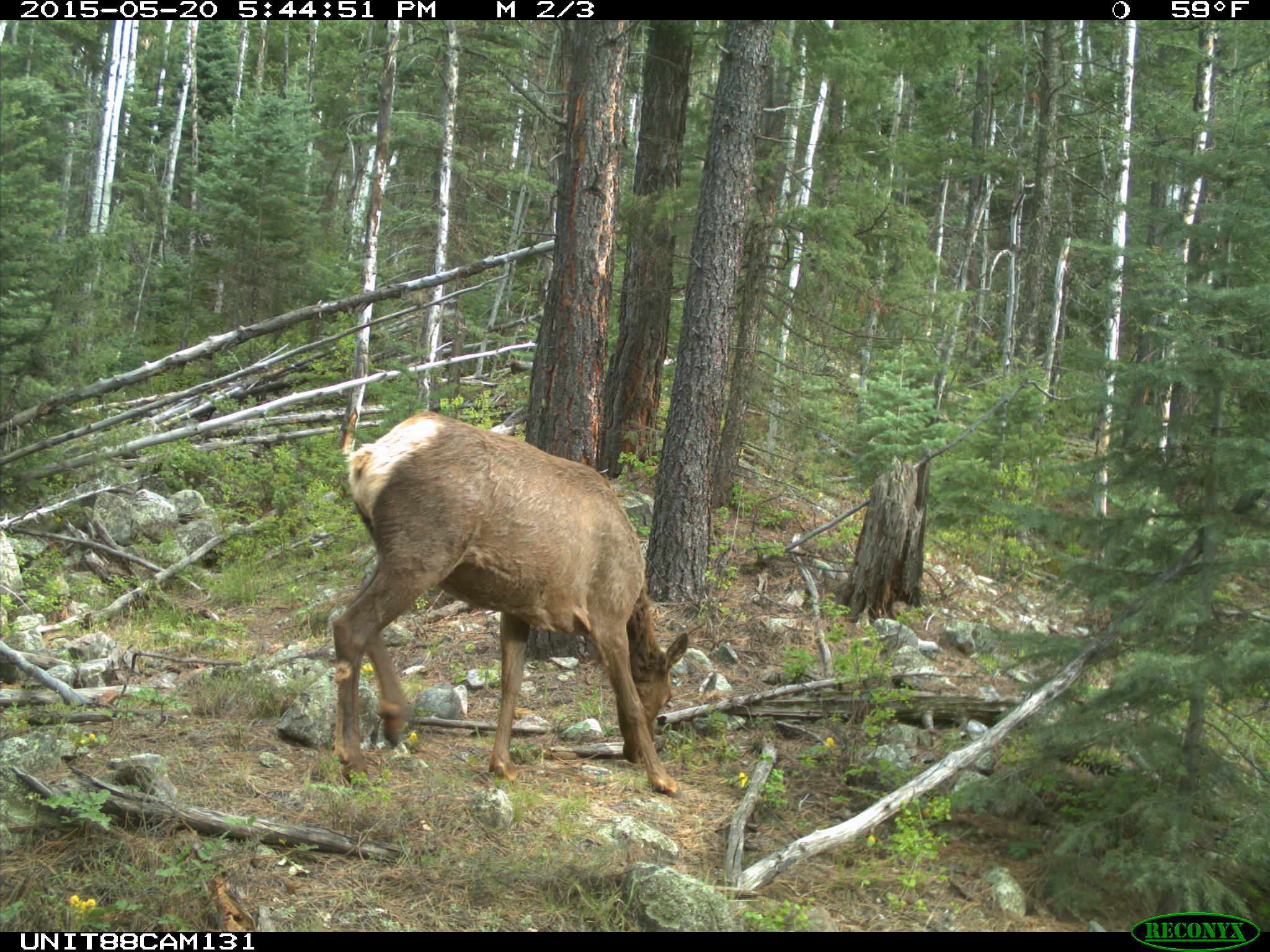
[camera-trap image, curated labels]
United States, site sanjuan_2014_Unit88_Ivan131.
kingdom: Animalia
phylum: Chordata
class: Mammalia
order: Artiodactyla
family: Cervidae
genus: Cervus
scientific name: Cervus elaphus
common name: red deer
Cervus elaphus (red deer).